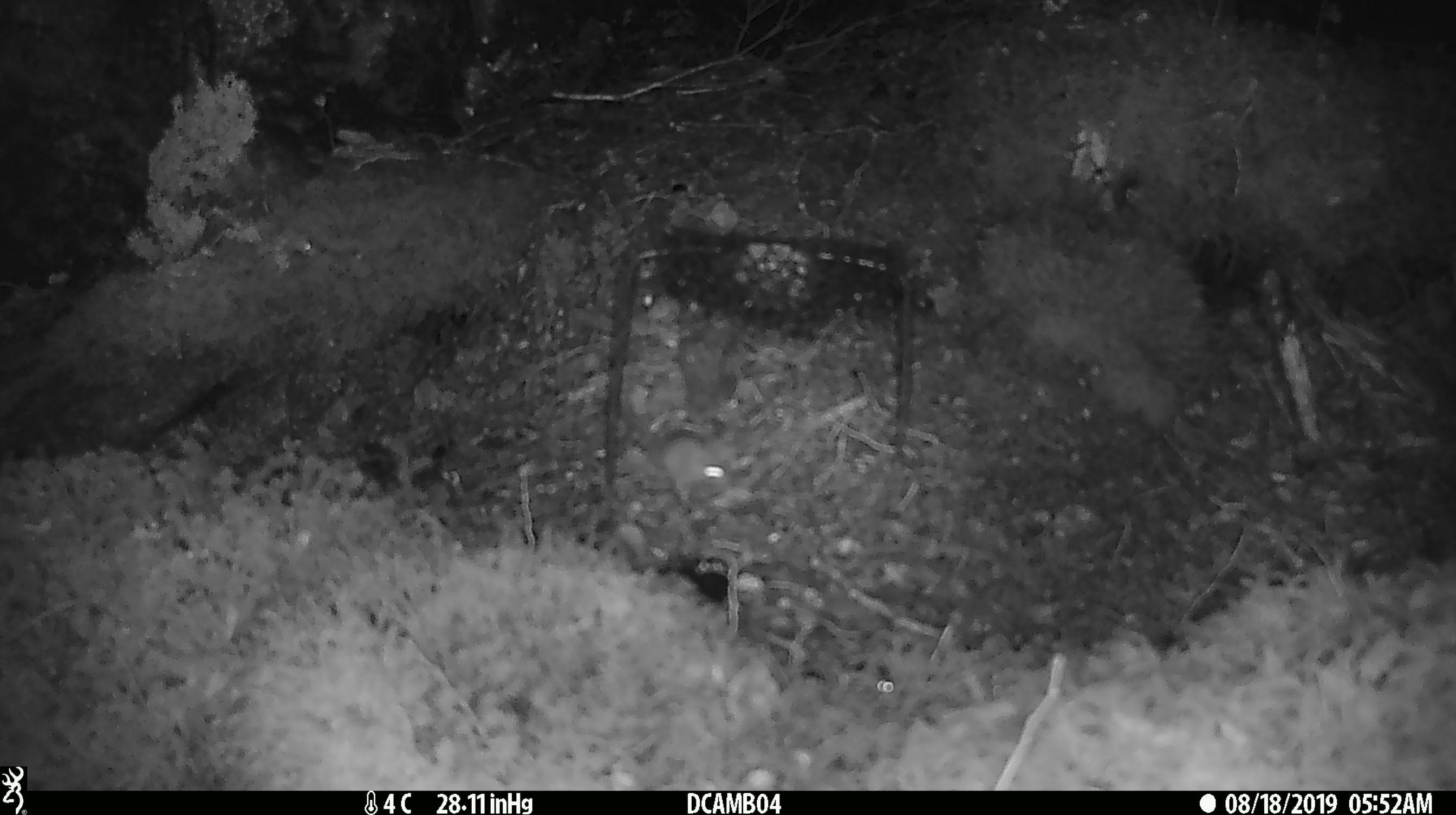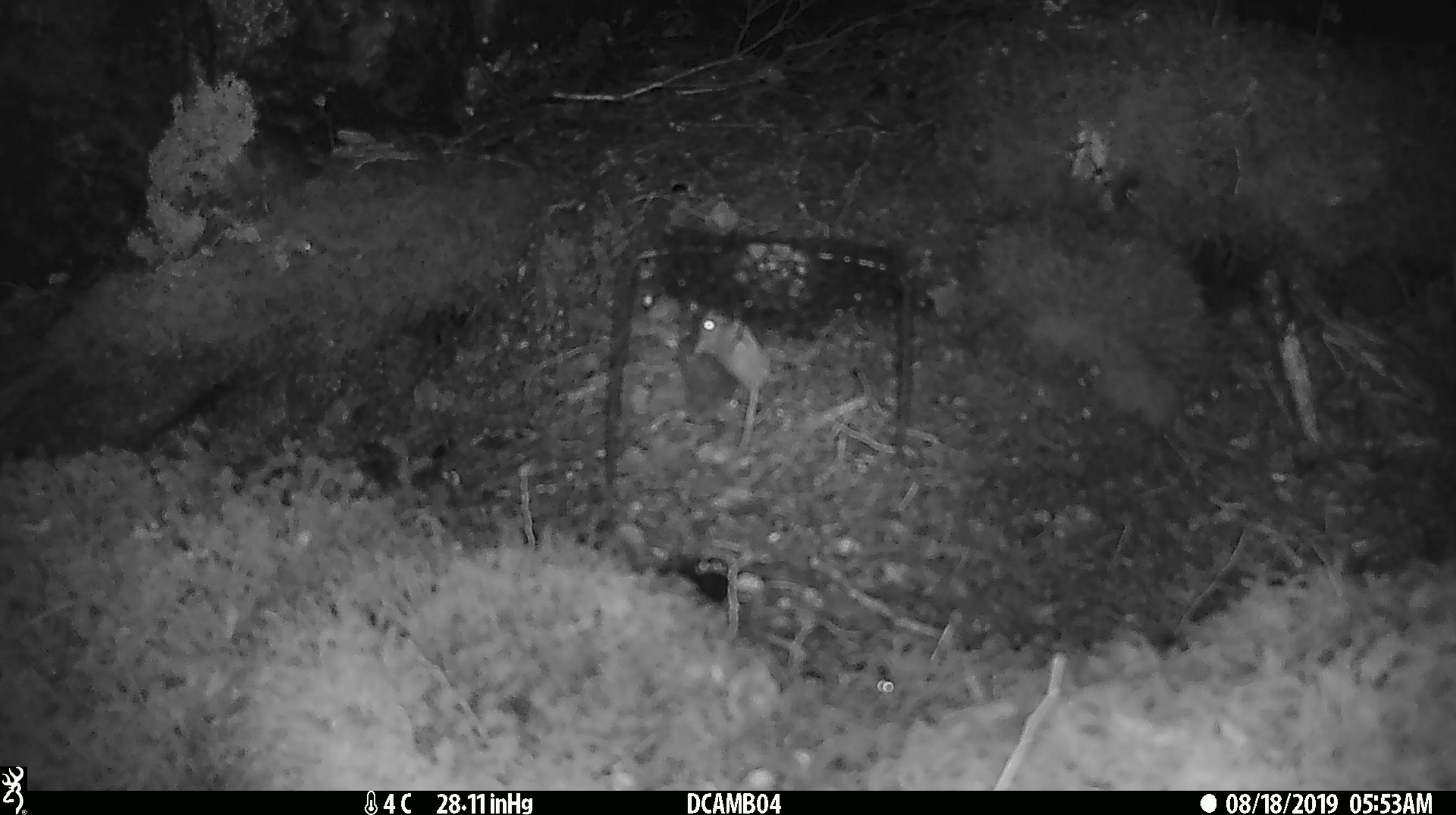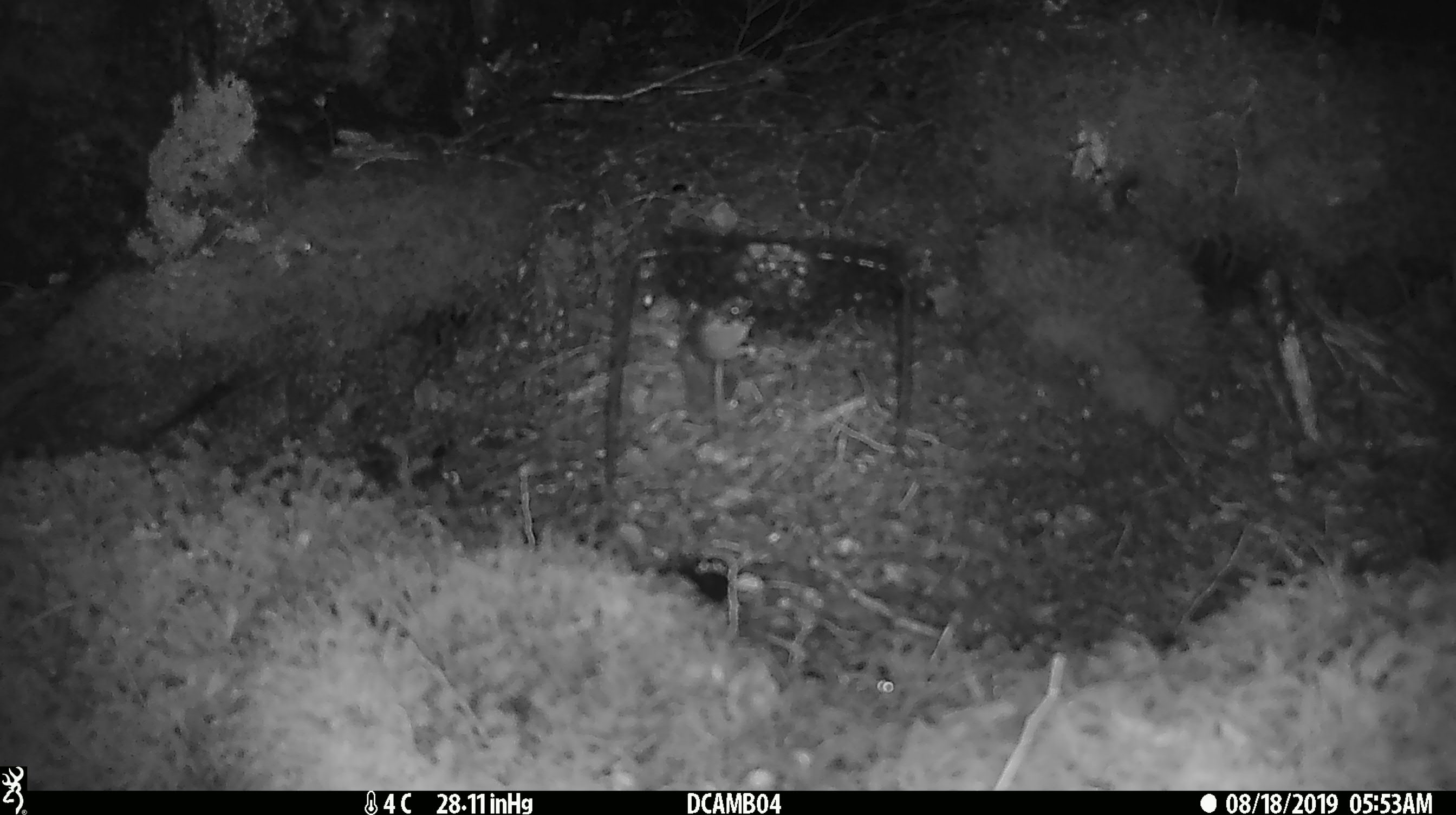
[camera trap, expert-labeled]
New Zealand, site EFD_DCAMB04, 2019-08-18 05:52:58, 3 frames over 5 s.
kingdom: Animalia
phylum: Chordata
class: Mammalia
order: Rodentia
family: Muridae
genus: Mus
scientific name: Mus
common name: mouse